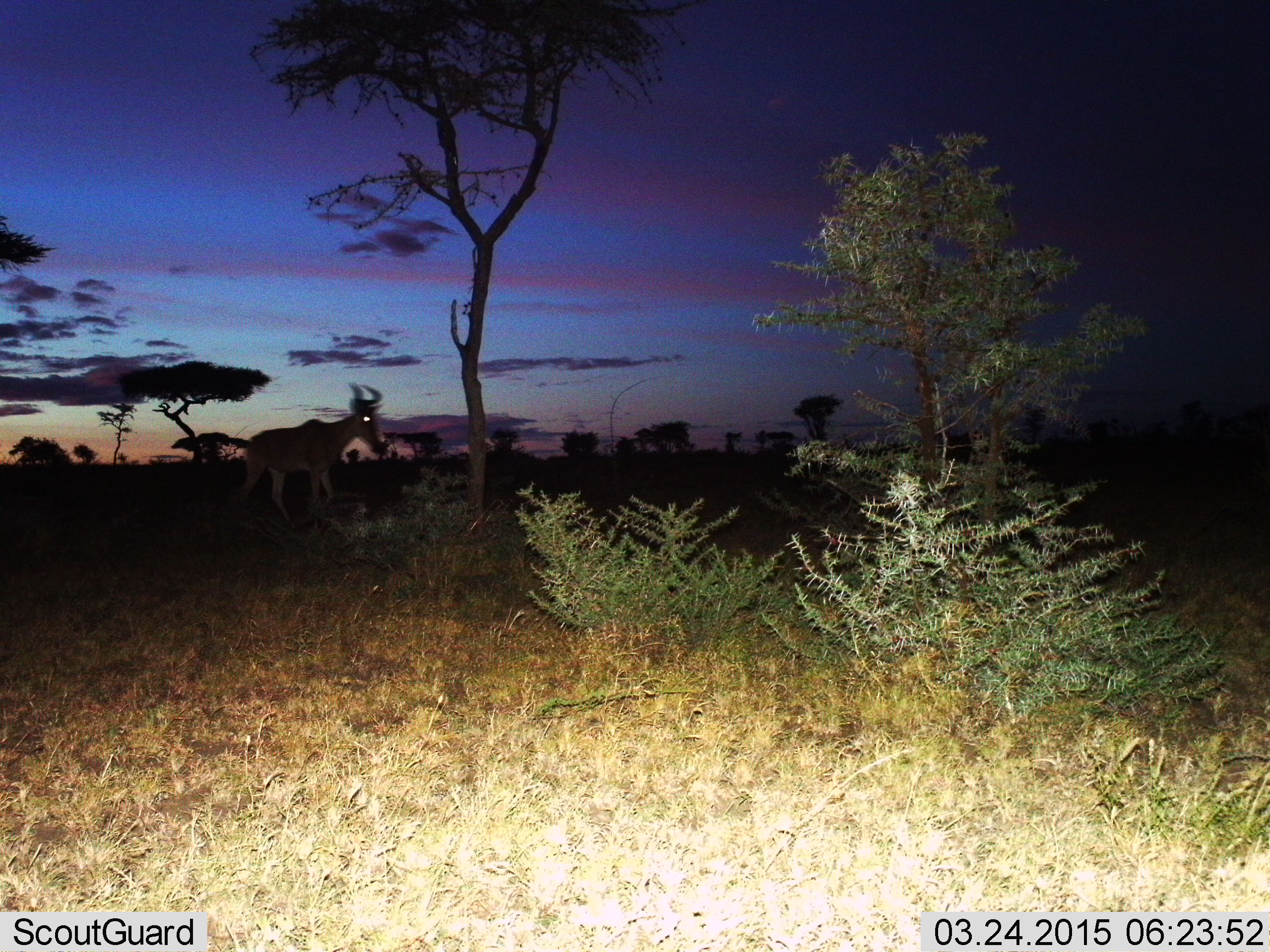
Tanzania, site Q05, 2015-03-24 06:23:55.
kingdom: Animalia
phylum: Chordata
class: Mammalia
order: Artiodactyla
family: Bovidae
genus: Alcelaphus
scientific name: Alcelaphus buselaphus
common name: hartebeest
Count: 1.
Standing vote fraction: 30%.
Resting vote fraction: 0%.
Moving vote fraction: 70%.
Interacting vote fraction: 0%.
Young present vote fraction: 0%.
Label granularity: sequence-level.